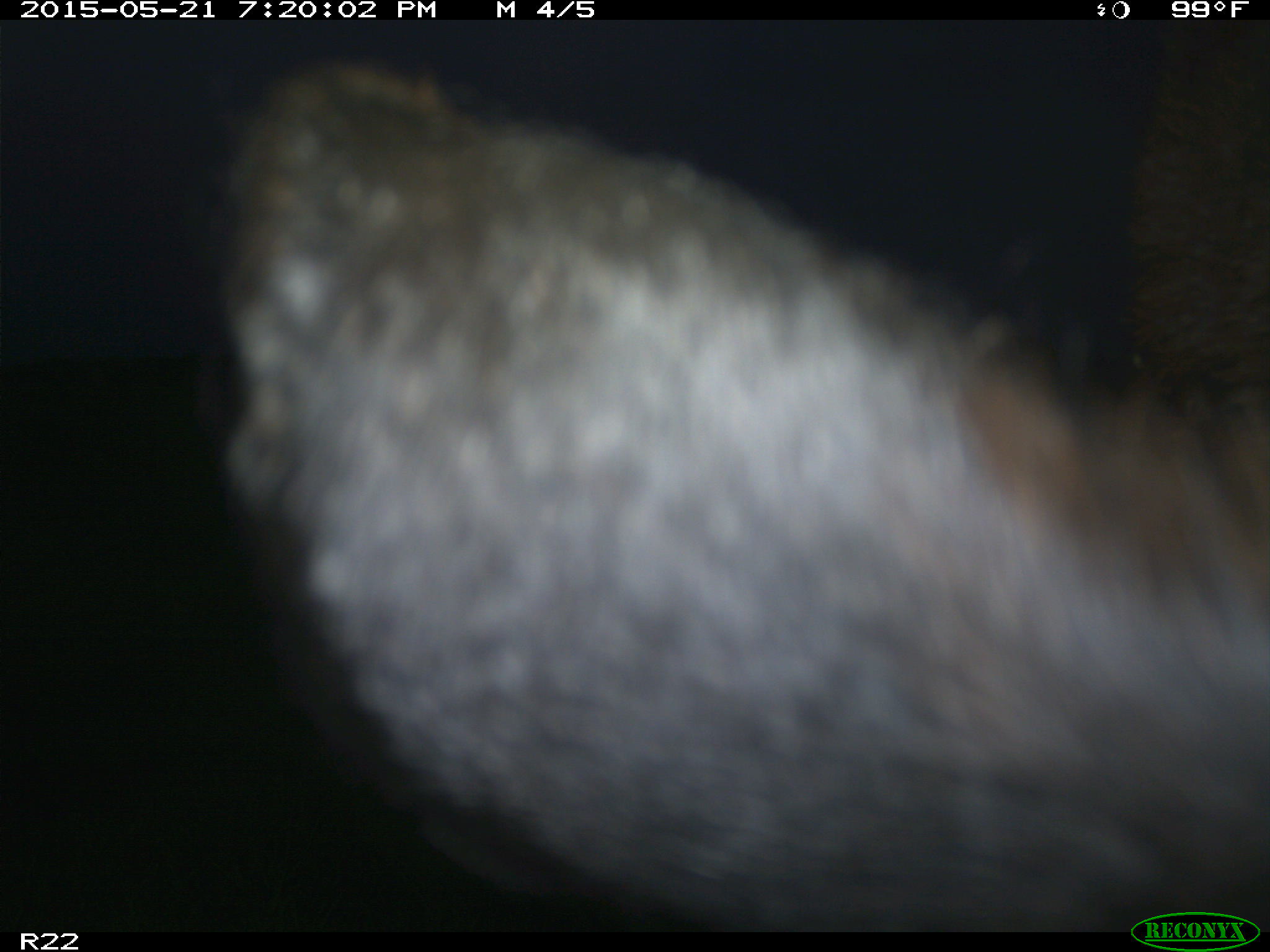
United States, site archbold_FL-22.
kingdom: Animalia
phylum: Chordata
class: Mammalia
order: Artiodactyla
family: Bovidae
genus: Bos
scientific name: Bos taurus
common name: domestic cow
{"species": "Bos taurus (domestic cow)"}